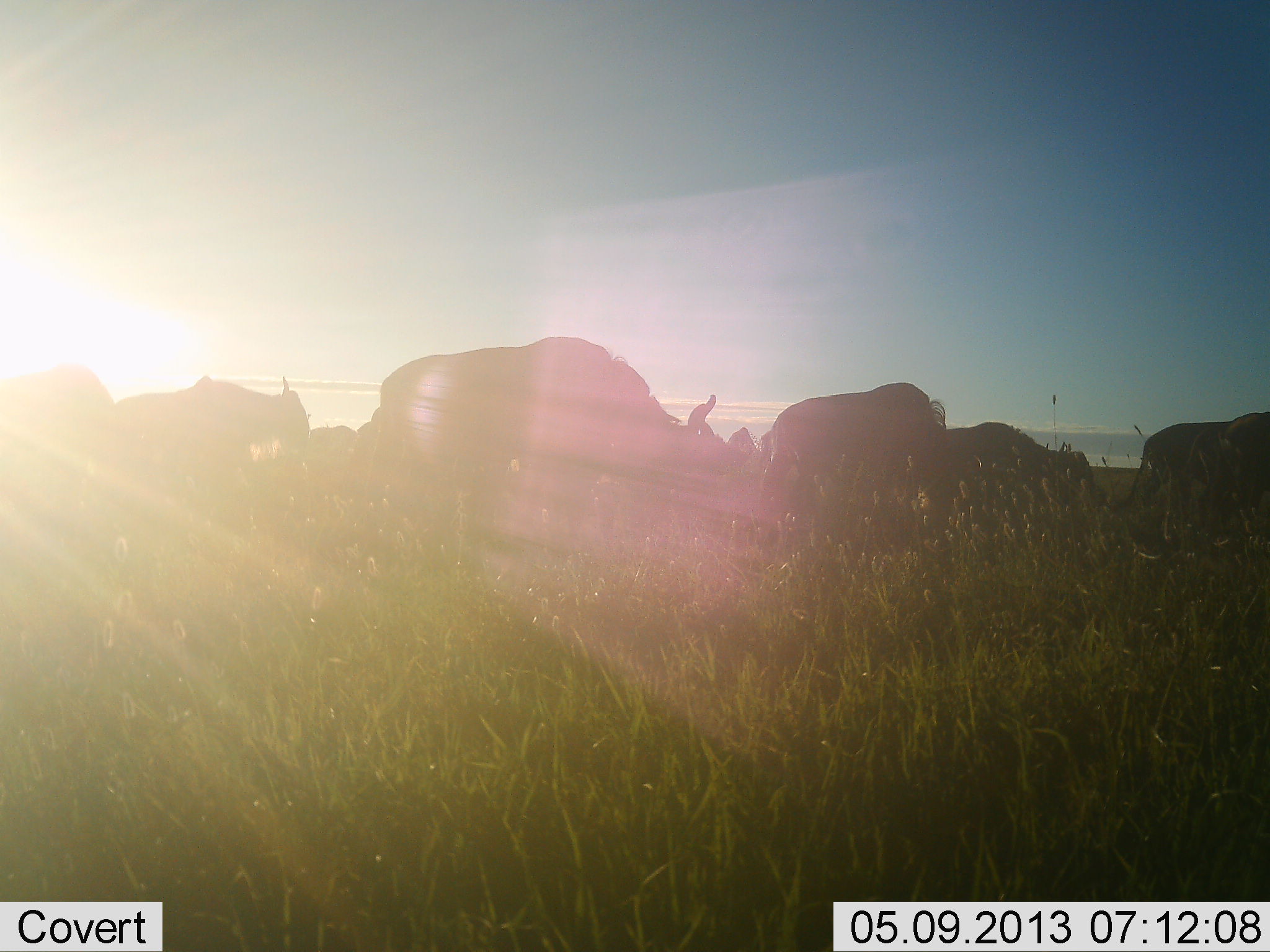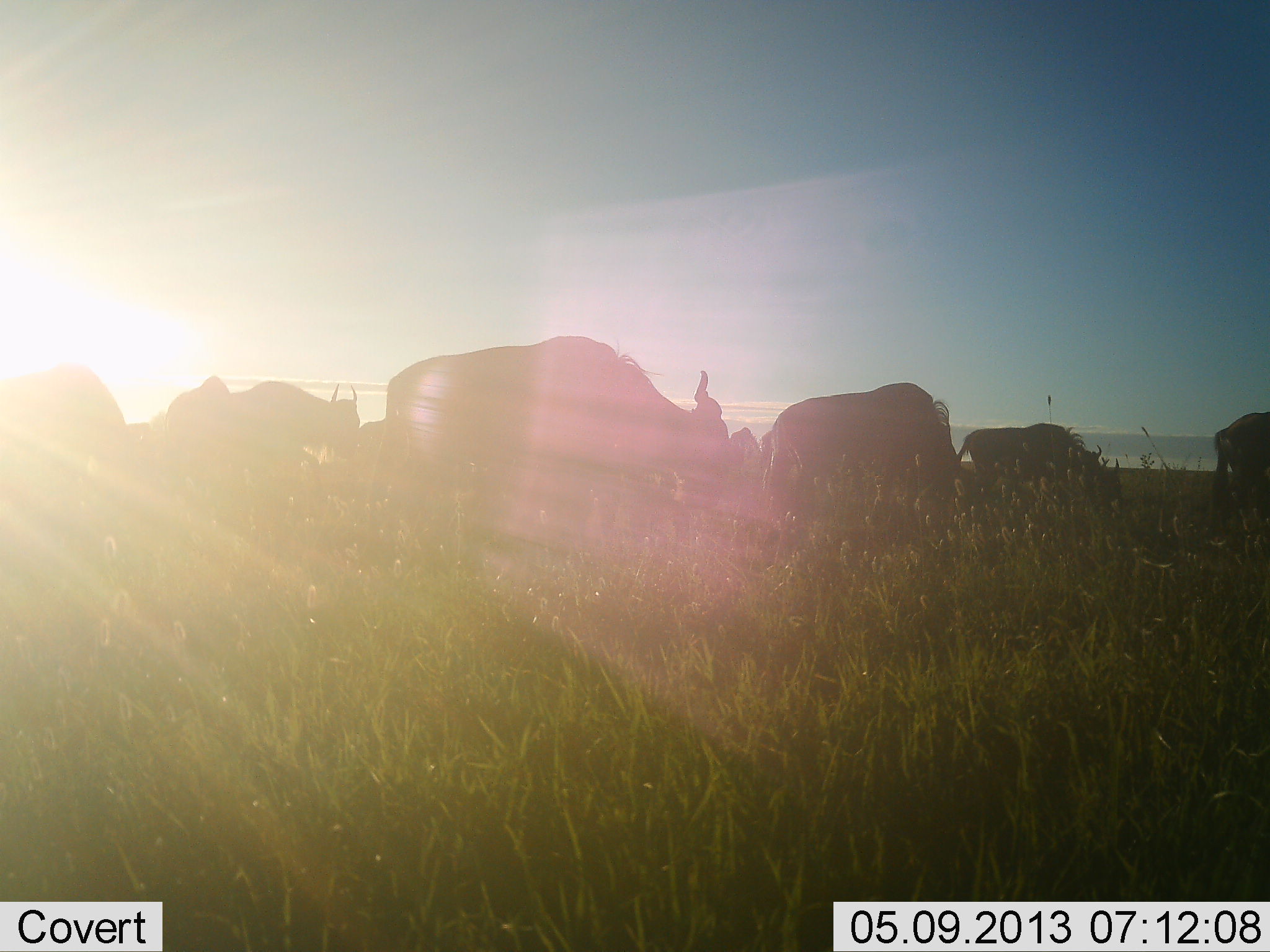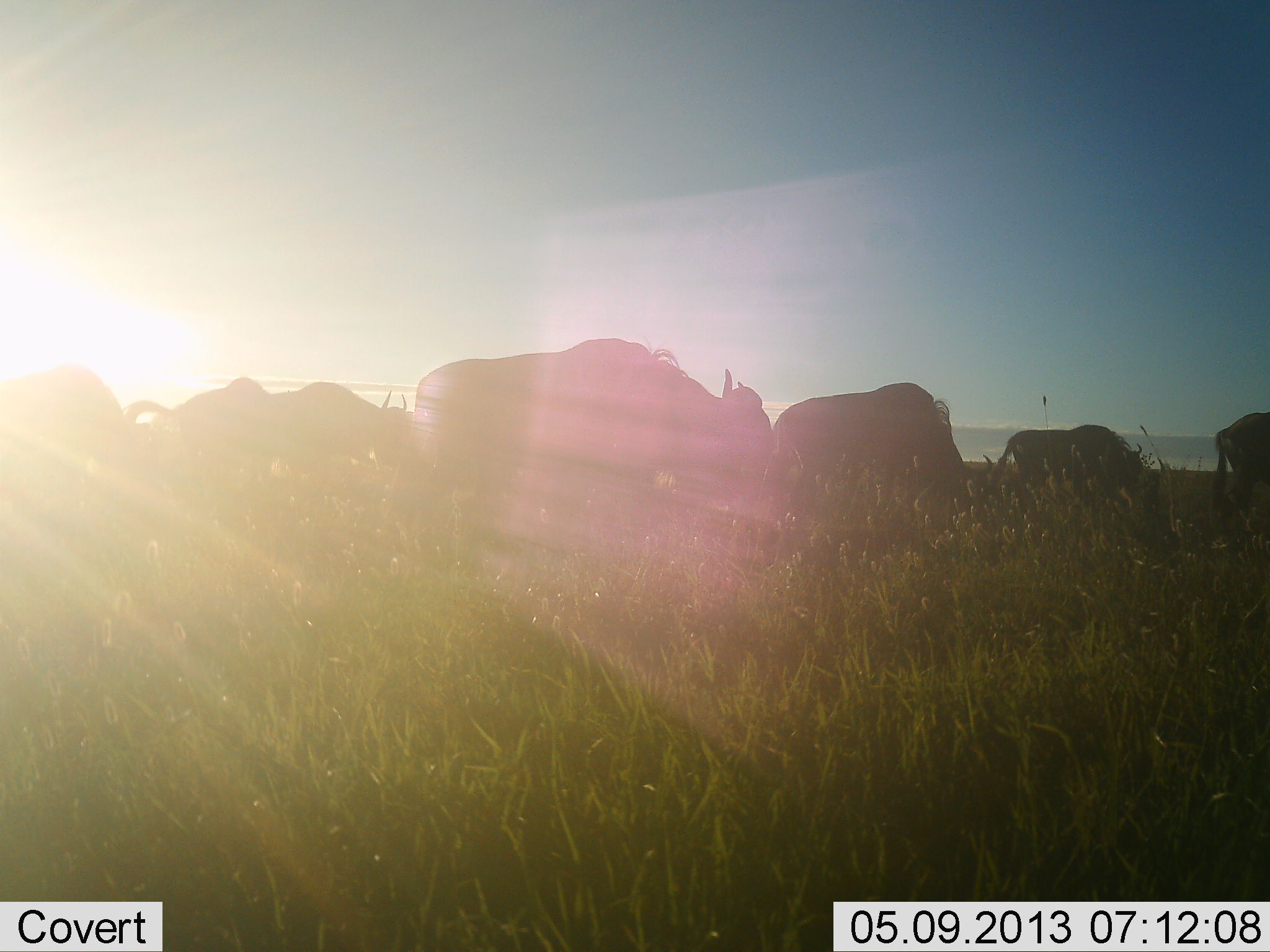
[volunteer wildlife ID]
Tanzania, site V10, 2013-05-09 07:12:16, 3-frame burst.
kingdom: Animalia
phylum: Chordata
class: Mammalia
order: Artiodactyla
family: Bovidae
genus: Connochaetes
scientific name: Connochaetes taurinus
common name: blue wildebeest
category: wildebeest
Wildebeest (blue wildebeest) (Connochaetes taurinus), count 9. Behavior (volunteer vote fractions): standing 20%, resting 0%, moving 53%, interacting 0%. Young present (vote fraction): 0%. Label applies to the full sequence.